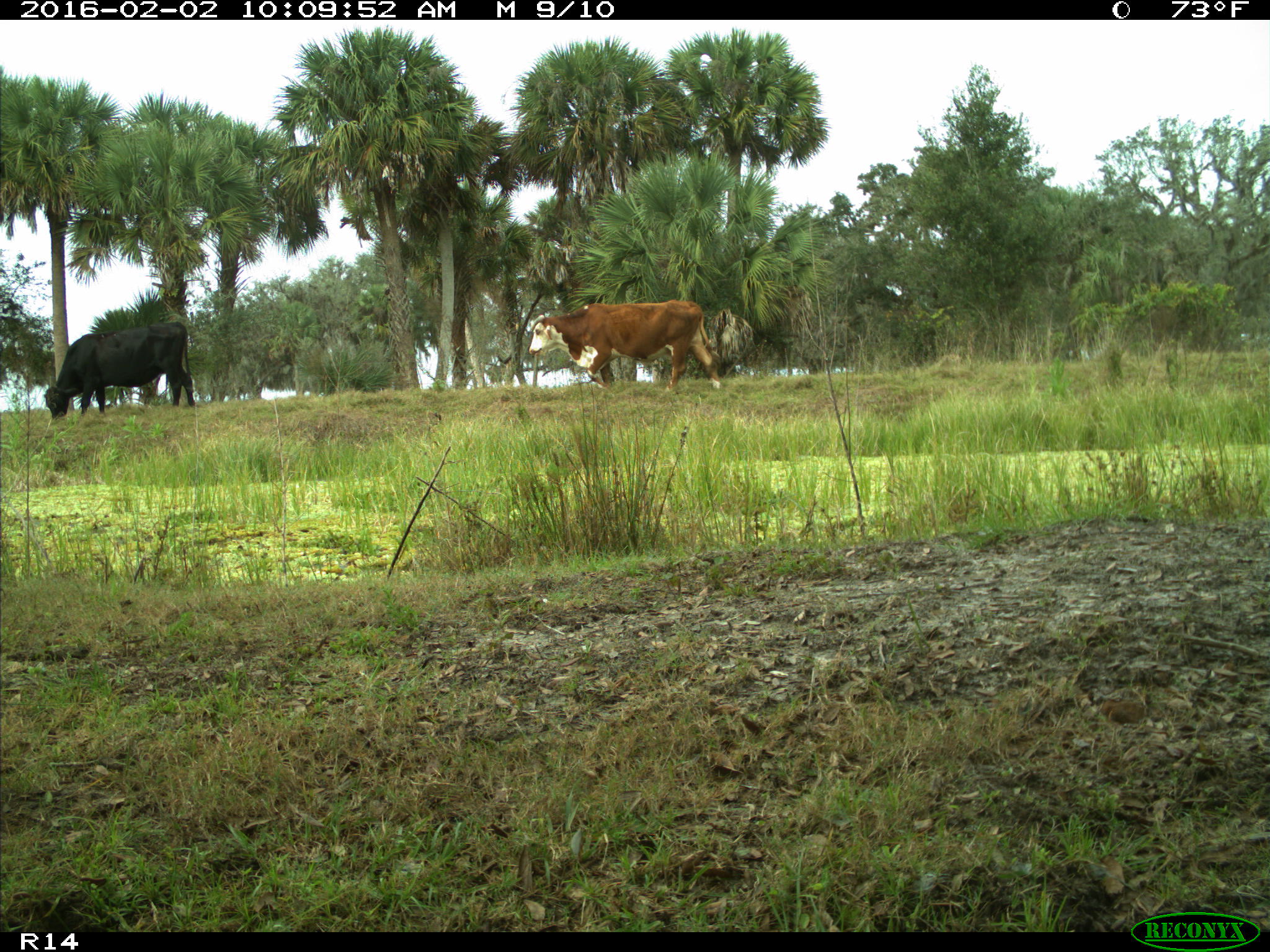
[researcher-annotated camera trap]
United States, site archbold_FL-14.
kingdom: Animalia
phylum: Chordata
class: Mammalia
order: Artiodactyla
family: Bovidae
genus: Bos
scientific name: Bos taurus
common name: domestic cow